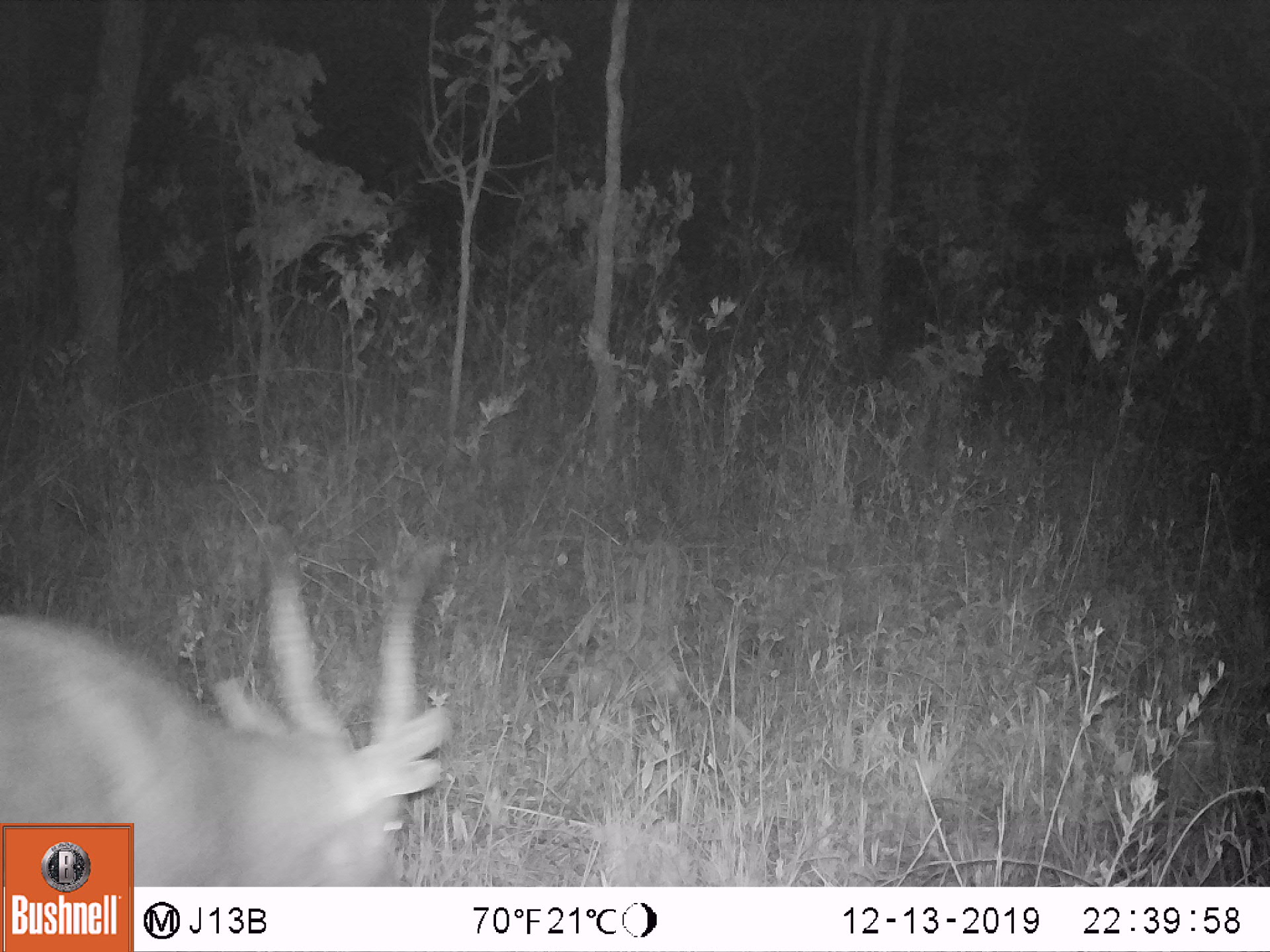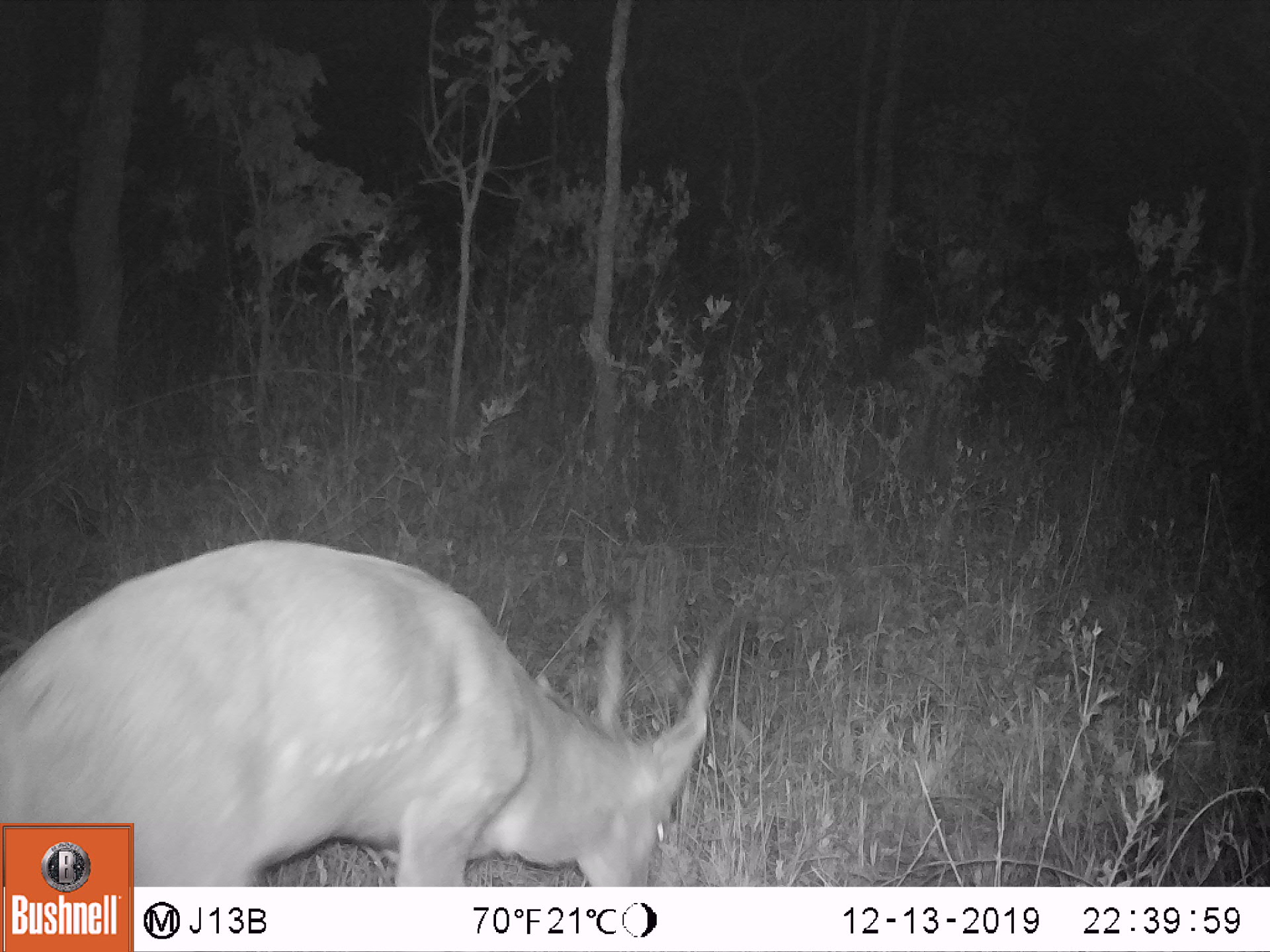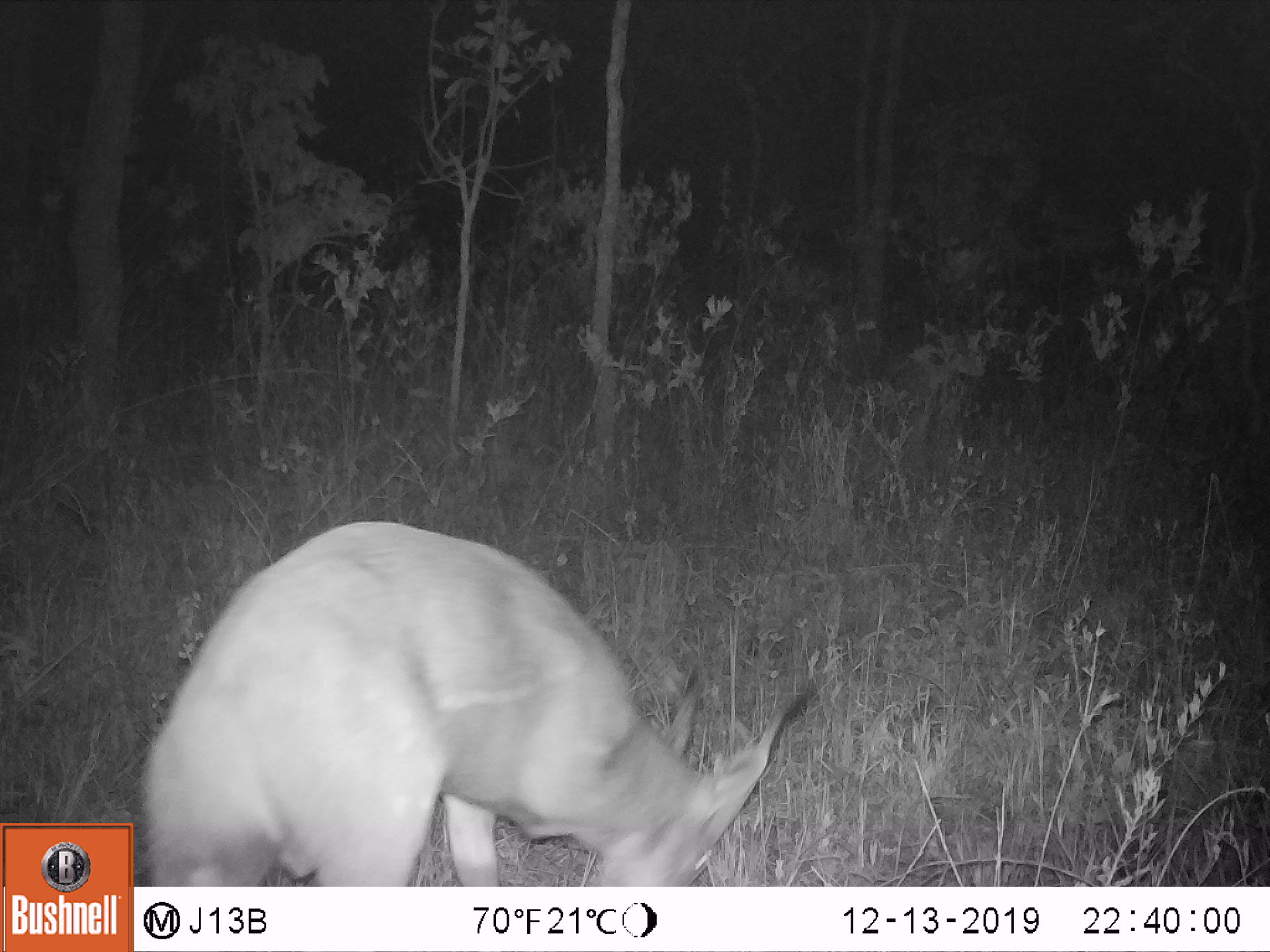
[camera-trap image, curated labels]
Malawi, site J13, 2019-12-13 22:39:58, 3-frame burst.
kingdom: Animalia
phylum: Chordata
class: Mammalia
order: Artiodactyla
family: Bovidae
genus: Tragelaphus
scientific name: Tragelaphus sylvaticus sylvaticus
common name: cape bushbuck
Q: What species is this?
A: Cape bushbuck (Tragelaphus sylvaticus sylvaticus).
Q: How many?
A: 1.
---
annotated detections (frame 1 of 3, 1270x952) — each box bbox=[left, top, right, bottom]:
cape bushbuck: bbox=[3, 518, 455, 819]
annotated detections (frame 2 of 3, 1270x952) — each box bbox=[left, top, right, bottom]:
cape bushbuck: bbox=[135, 536, 742, 884]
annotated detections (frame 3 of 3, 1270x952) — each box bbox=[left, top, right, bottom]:
cape bushbuck: bbox=[137, 516, 815, 884]